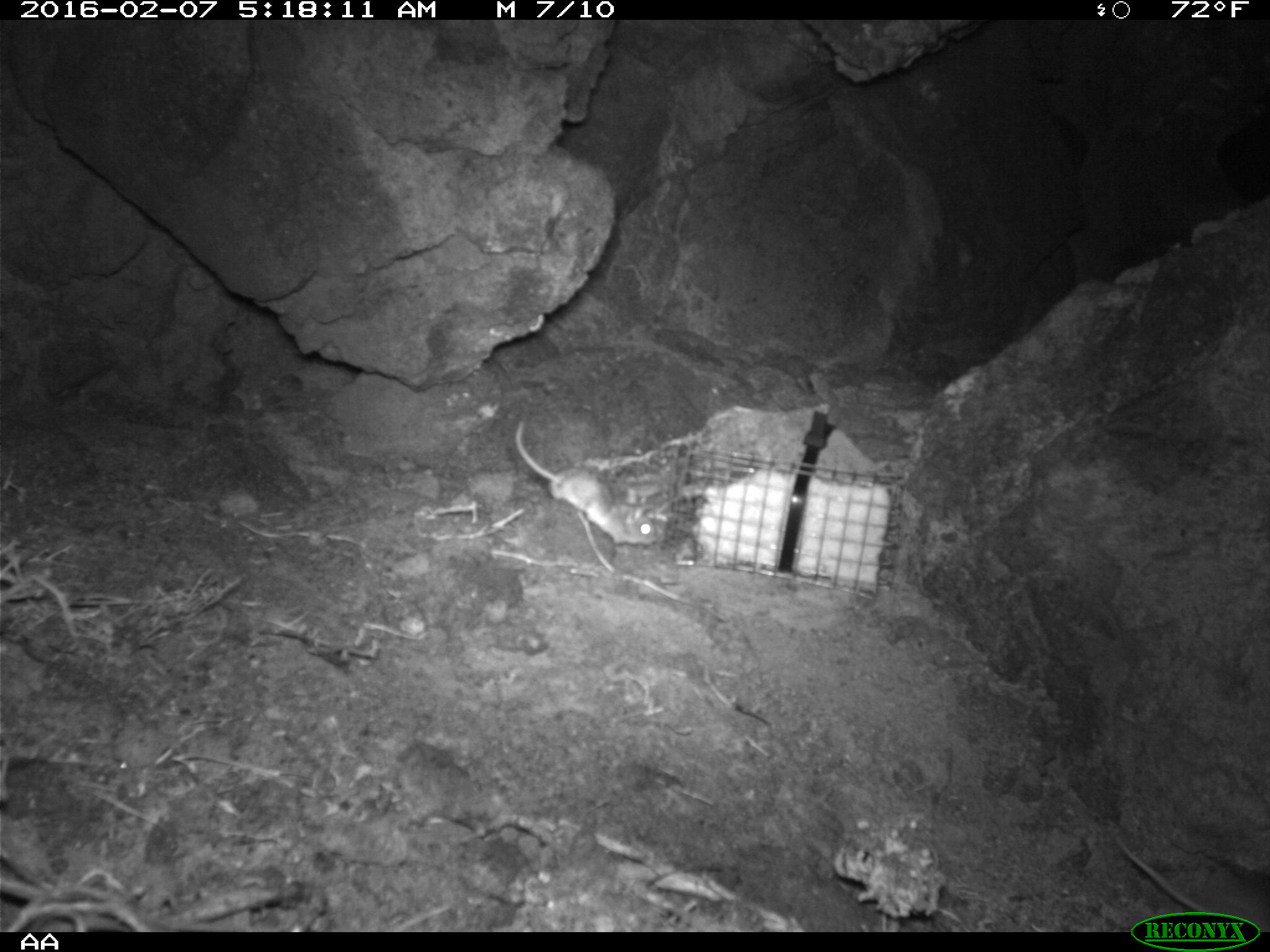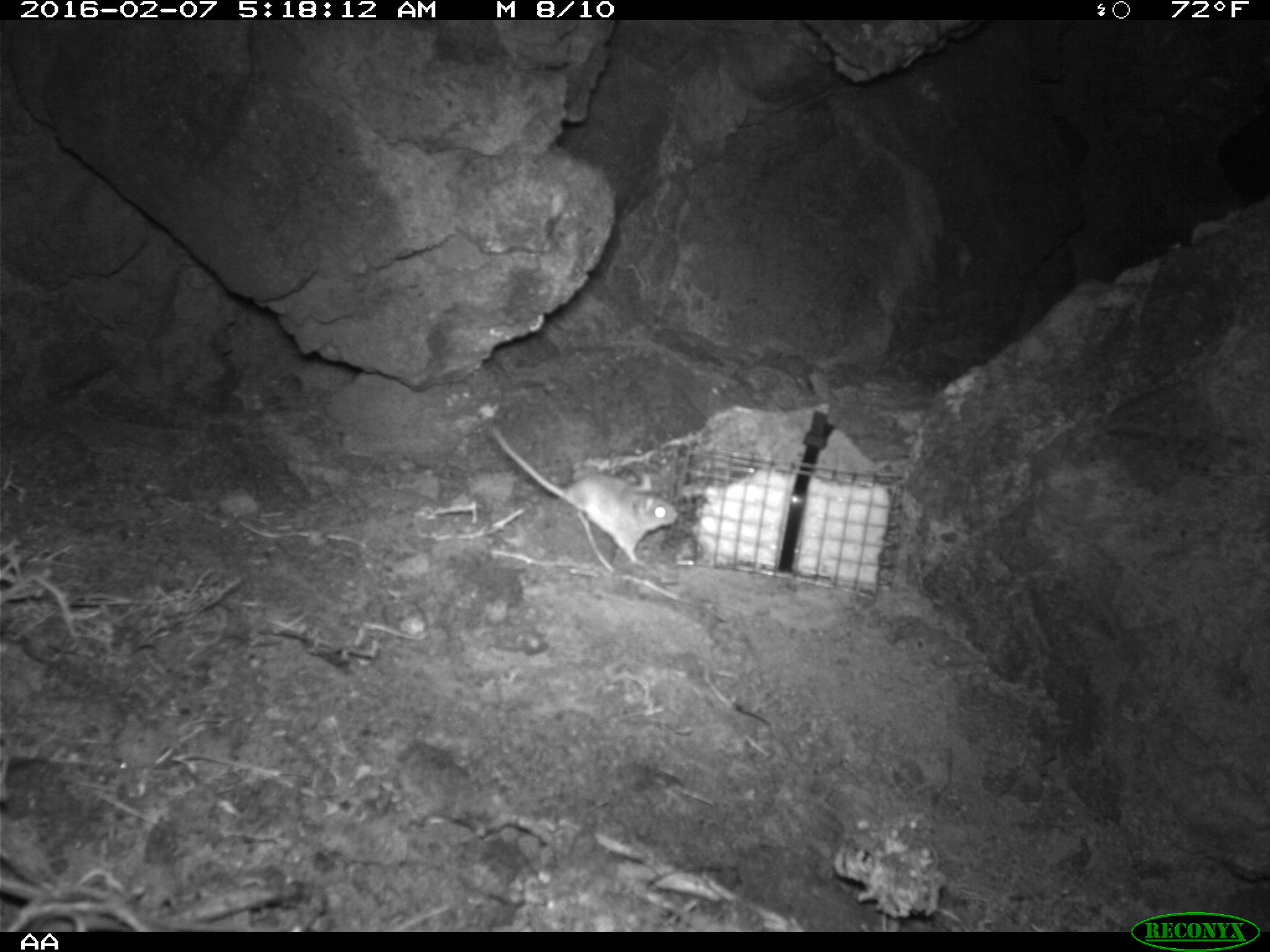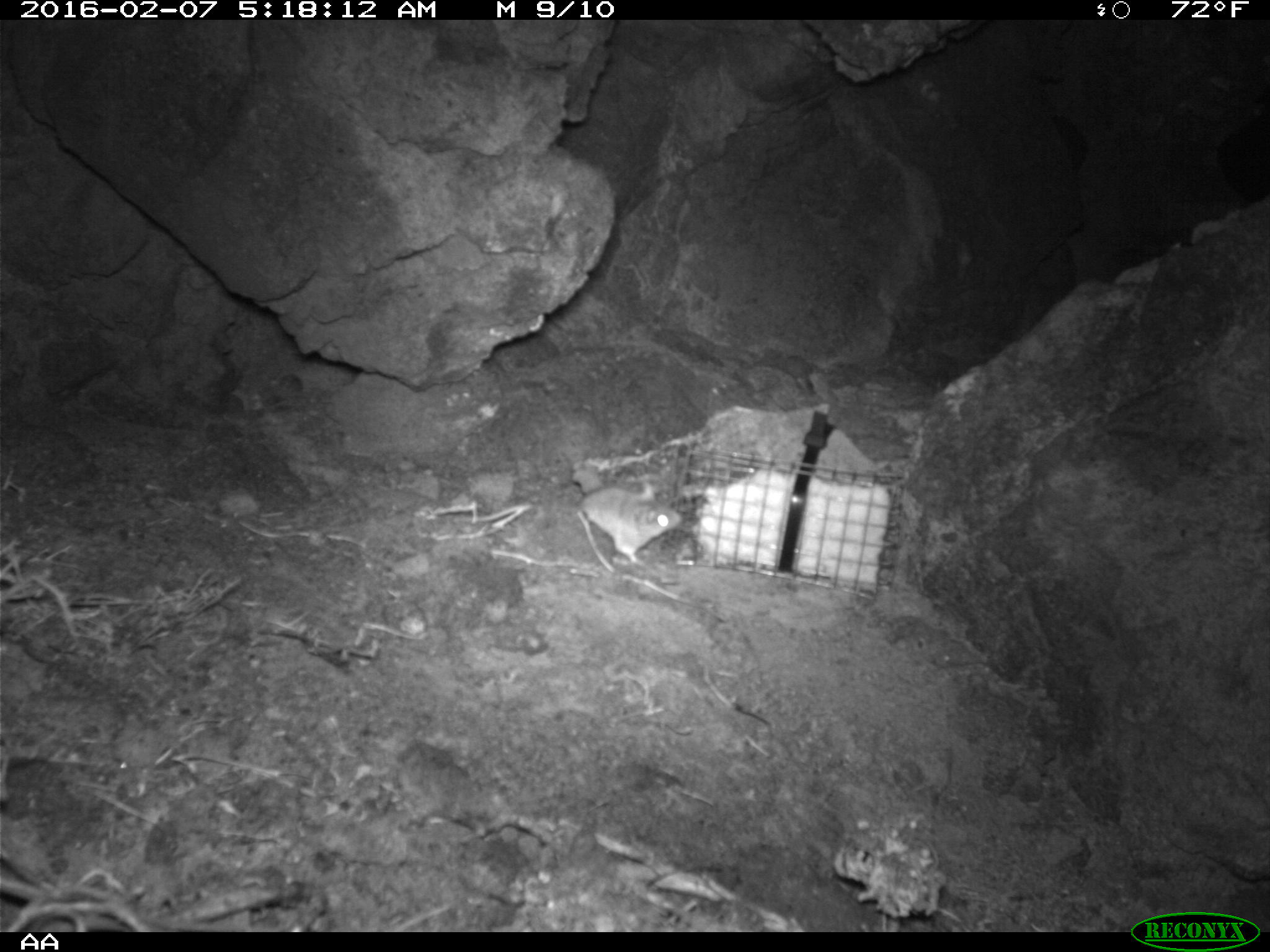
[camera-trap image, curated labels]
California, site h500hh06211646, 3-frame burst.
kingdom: Animalia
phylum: Chordata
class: Mammalia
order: Rodentia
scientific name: Rodentia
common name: rodent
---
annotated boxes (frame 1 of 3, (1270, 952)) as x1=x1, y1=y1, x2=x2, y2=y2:
rodent: x1=515, y1=418, x2=657, y2=547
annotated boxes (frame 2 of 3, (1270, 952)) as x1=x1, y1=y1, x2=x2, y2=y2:
rodent: x1=489, y1=425, x2=678, y2=570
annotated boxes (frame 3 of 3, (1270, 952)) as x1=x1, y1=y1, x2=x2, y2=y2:
rodent: x1=577, y1=479, x2=682, y2=568